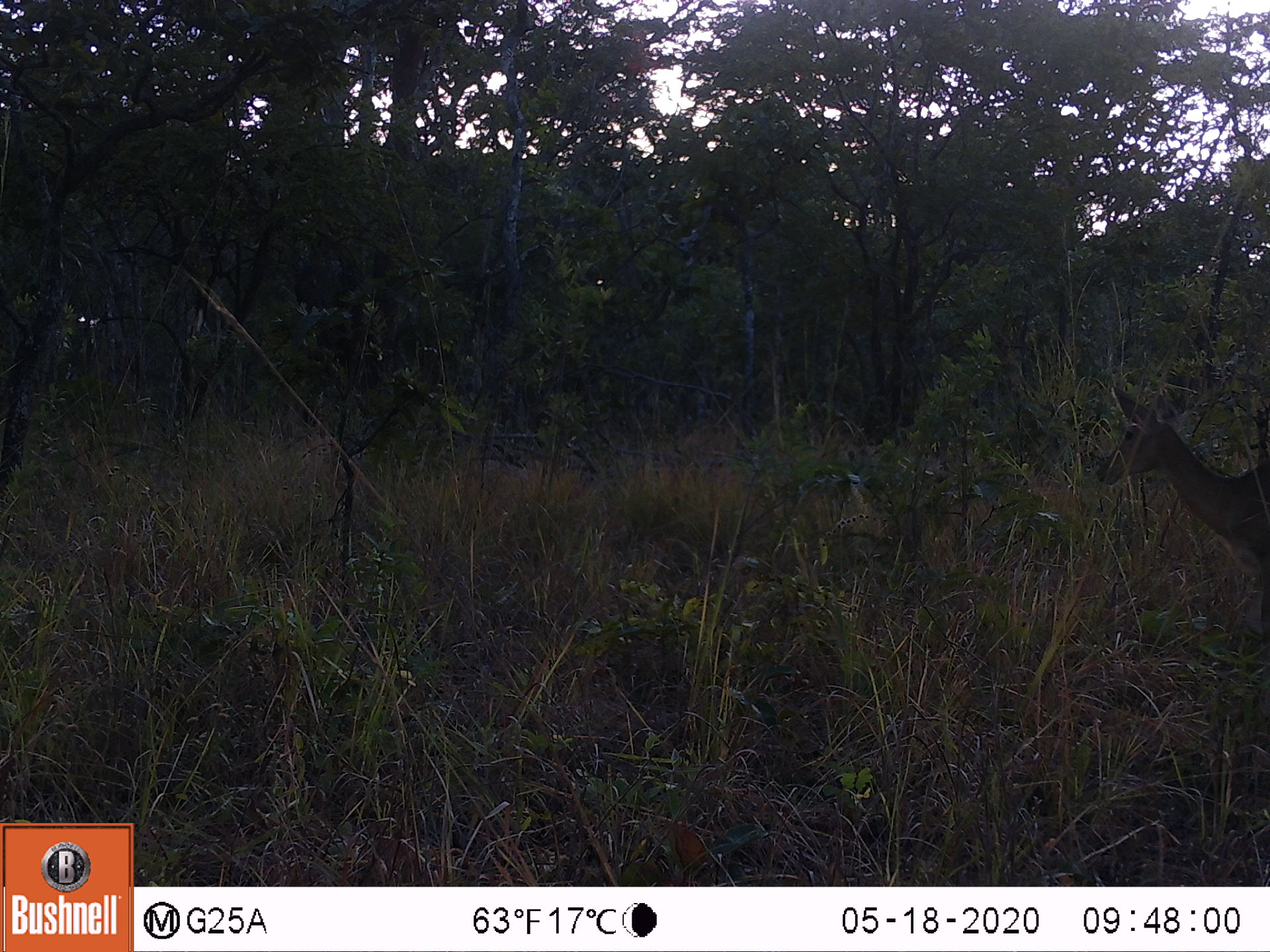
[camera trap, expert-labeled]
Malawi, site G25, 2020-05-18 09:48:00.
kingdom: Animalia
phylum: Chordata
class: Mammalia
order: Artiodactyla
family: Bovidae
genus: Redunca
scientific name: Redunca arundinum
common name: southern reedbuck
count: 1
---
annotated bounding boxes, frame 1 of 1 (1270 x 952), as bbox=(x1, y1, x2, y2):
southern reedbuck: bbox=(1090, 381, 1268, 603)